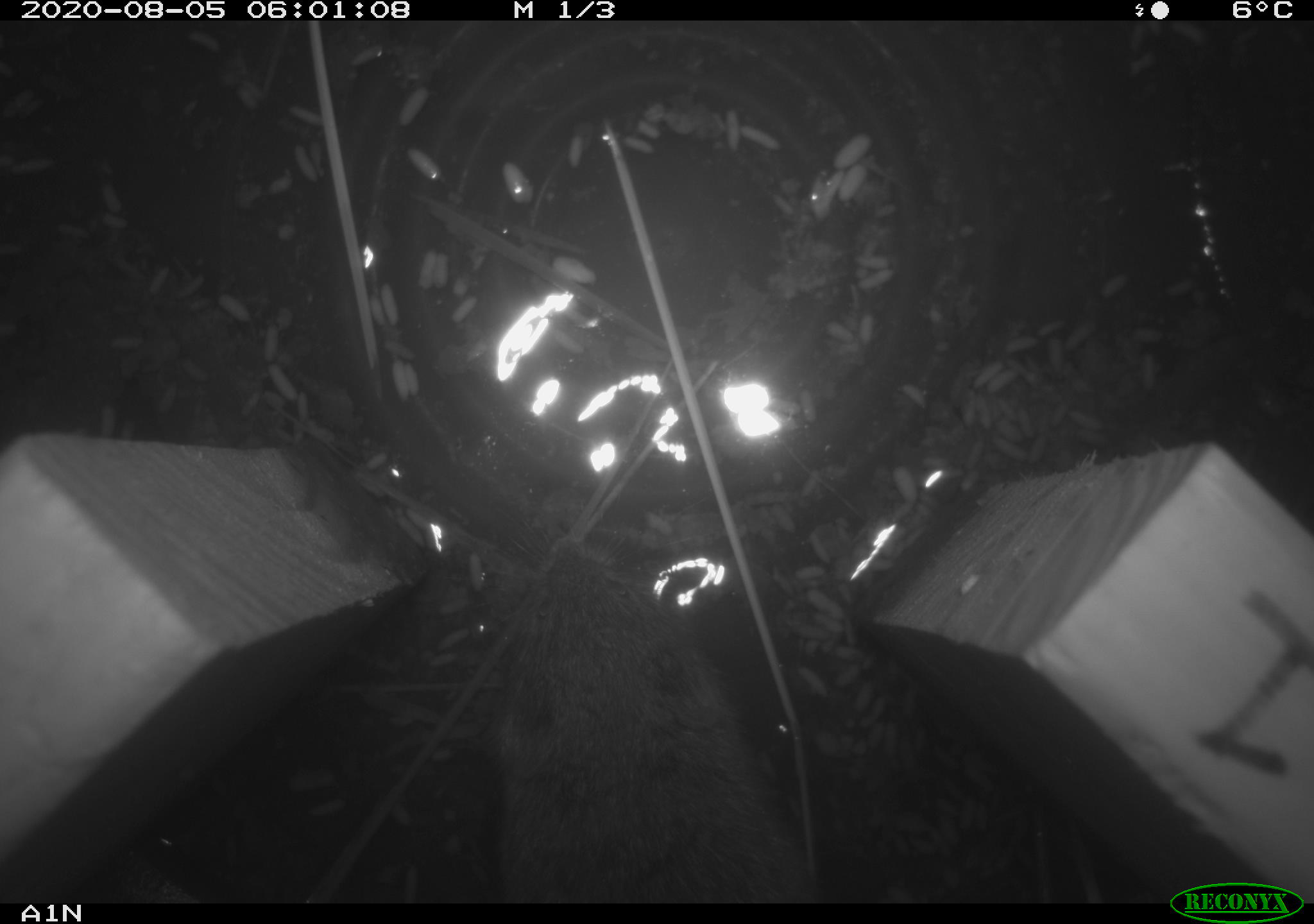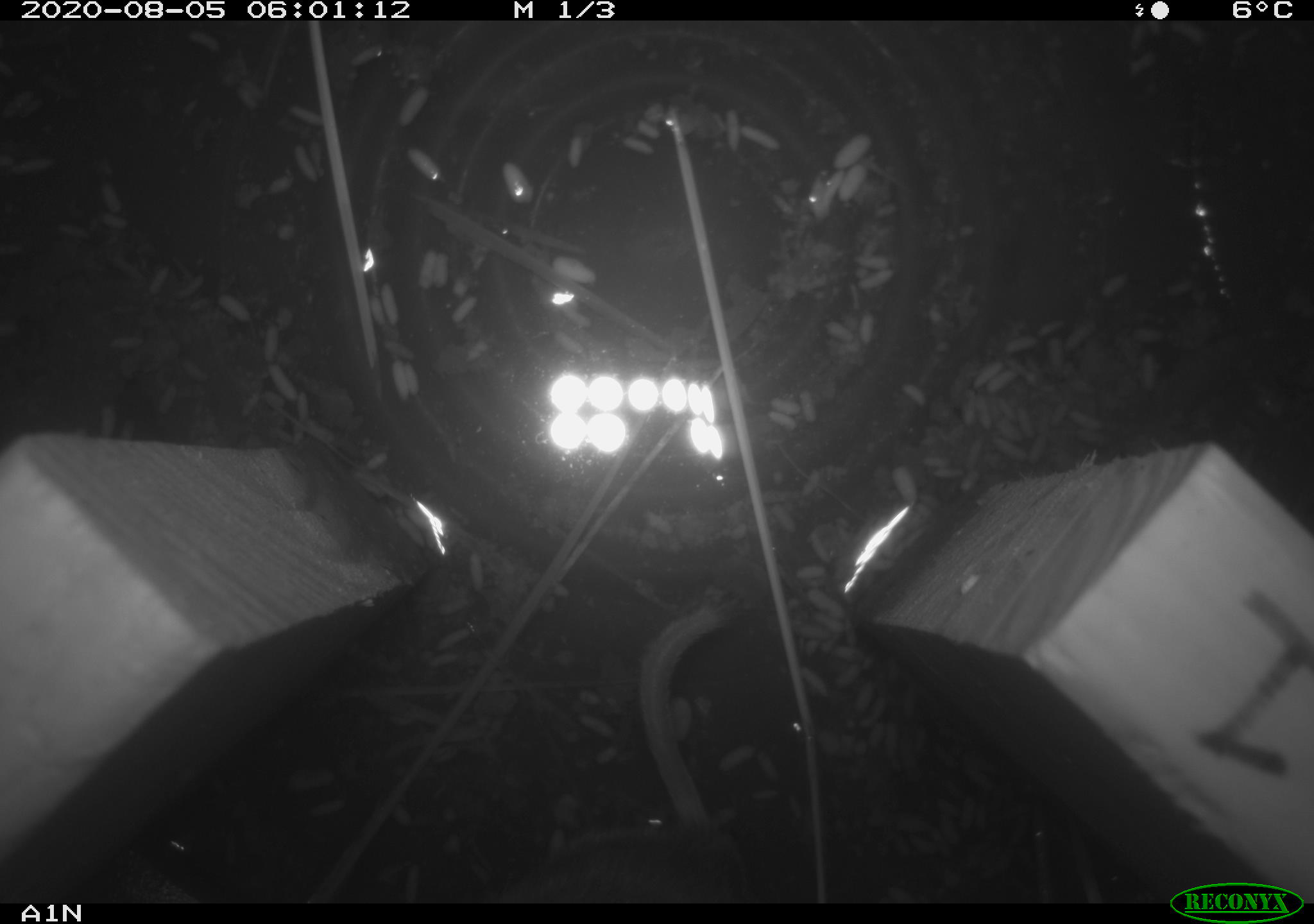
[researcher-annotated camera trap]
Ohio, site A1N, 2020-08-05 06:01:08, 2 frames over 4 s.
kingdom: Animalia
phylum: Chordata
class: Mammalia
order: Rodentia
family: Cricetidae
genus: Microtus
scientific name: Microtus pennsylvanicus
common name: meadow vole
Meadow vole (Microtus pennsylvanicus).